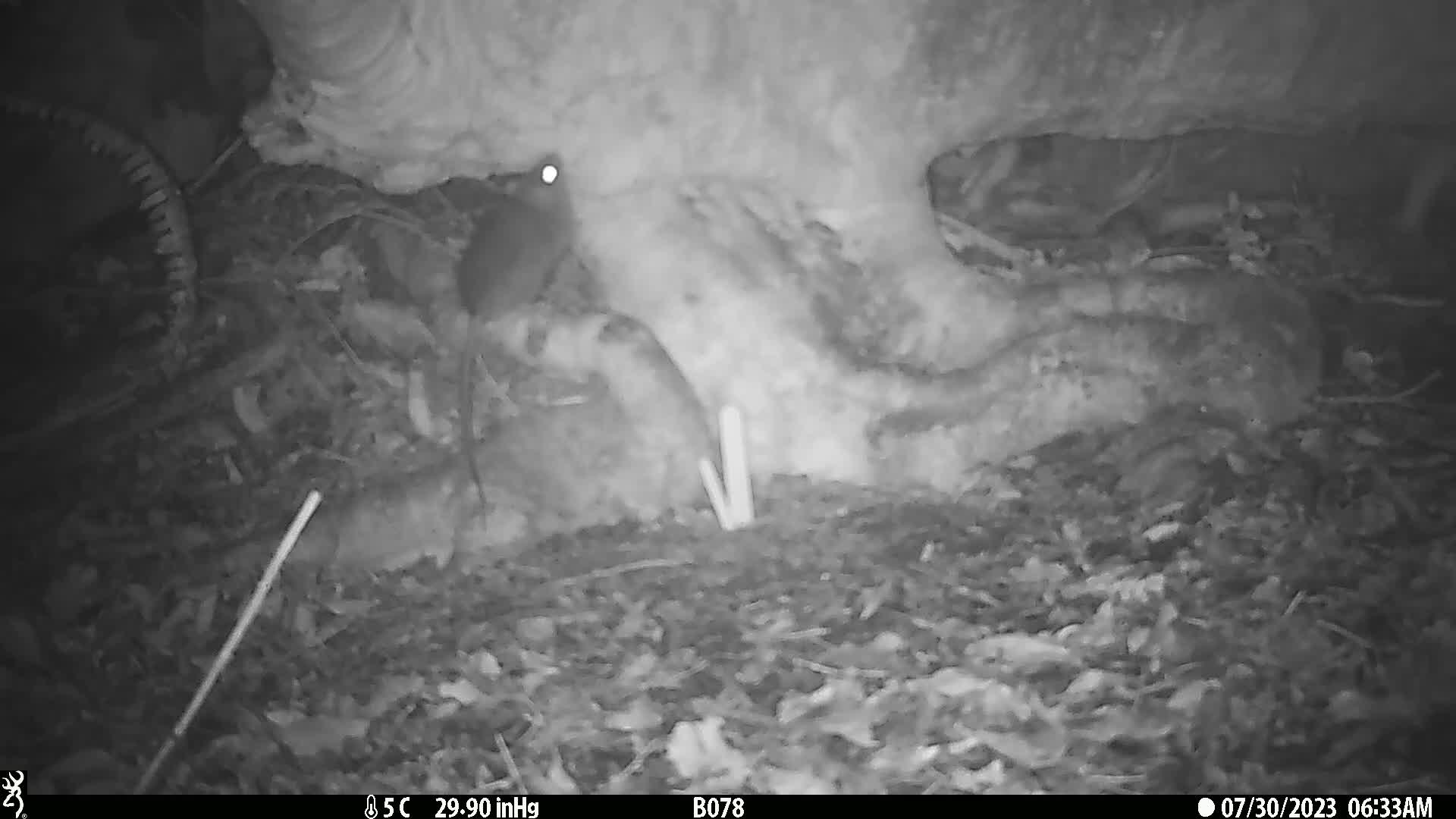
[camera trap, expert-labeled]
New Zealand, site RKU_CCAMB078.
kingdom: Animalia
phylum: Chordata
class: Mammalia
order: Rodentia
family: Muridae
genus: Rattus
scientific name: Rattus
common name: rat